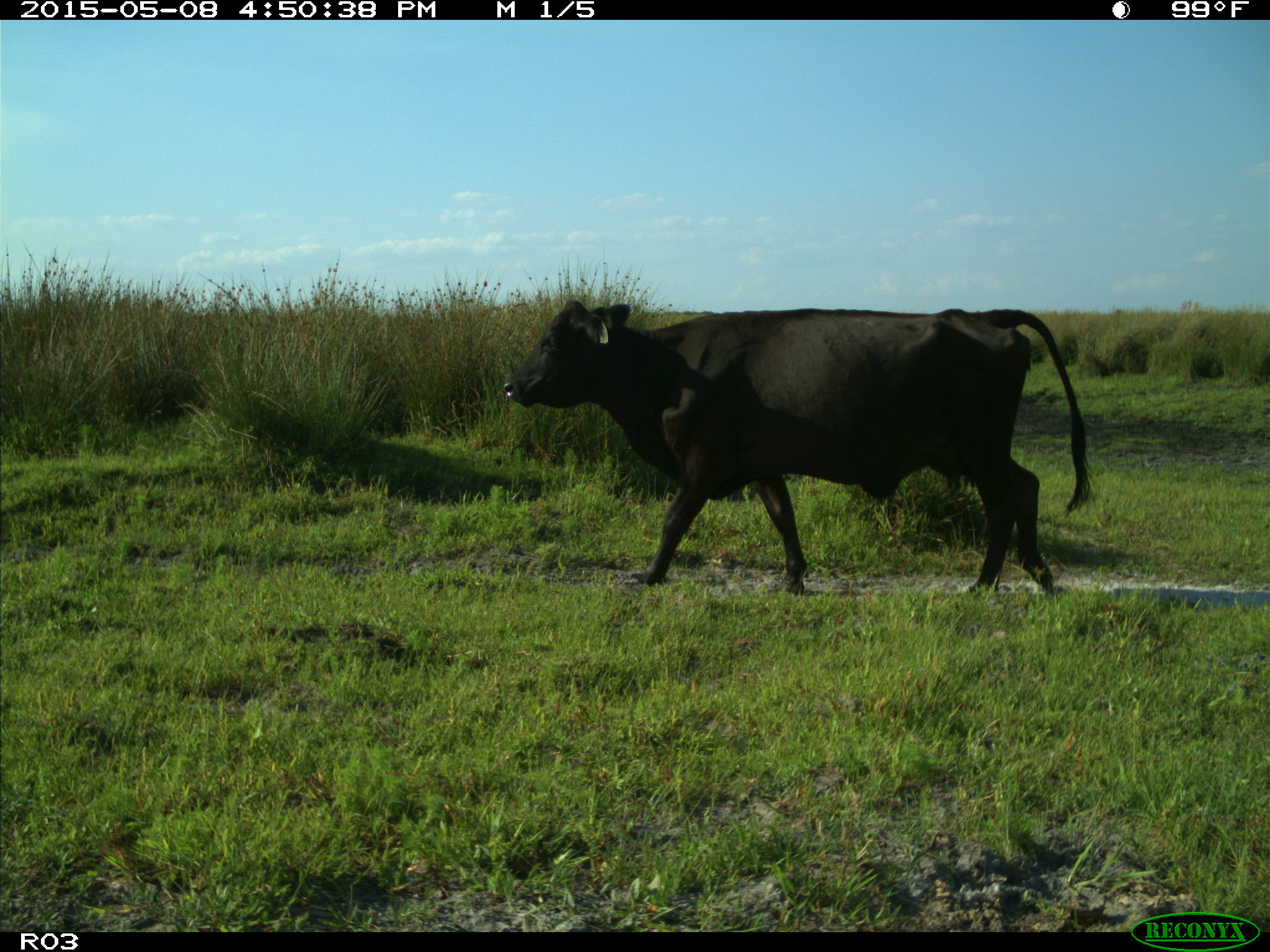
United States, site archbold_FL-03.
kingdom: Animalia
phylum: Chordata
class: Mammalia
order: Artiodactyla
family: Bovidae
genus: Bos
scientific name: Bos taurus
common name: domestic cow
Bos taurus (domestic cow).